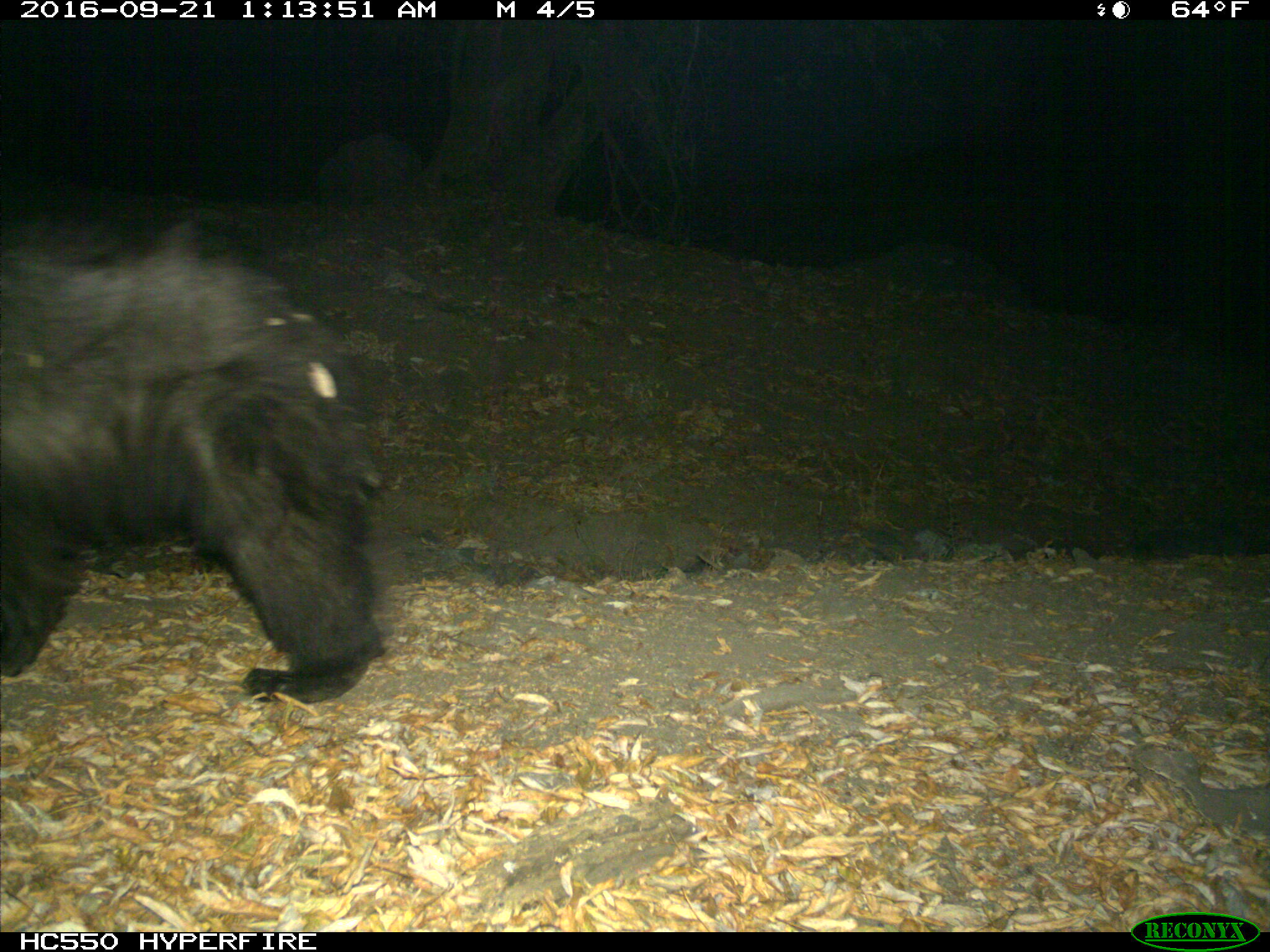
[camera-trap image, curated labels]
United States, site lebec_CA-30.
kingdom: Animalia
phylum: Chordata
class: Mammalia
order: Carnivora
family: Ursidae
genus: Ursus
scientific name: Ursus americanus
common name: american black bear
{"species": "Ursus americanus (american black bear)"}